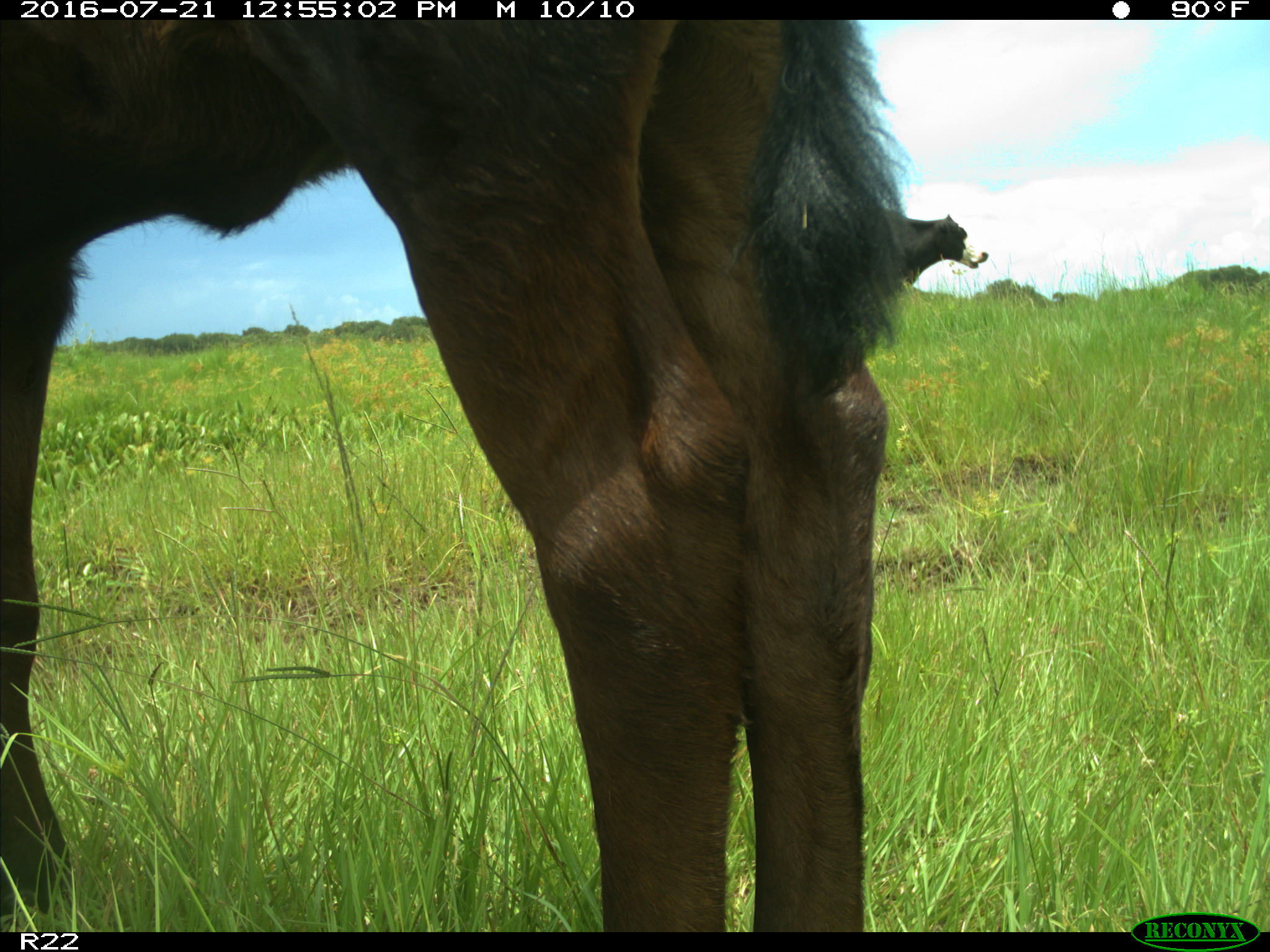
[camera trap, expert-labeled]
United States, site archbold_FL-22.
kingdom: Animalia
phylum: Chordata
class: Mammalia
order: Artiodactyla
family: Bovidae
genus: Bos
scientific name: Bos taurus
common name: domestic cow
Bos taurus (domestic cow).